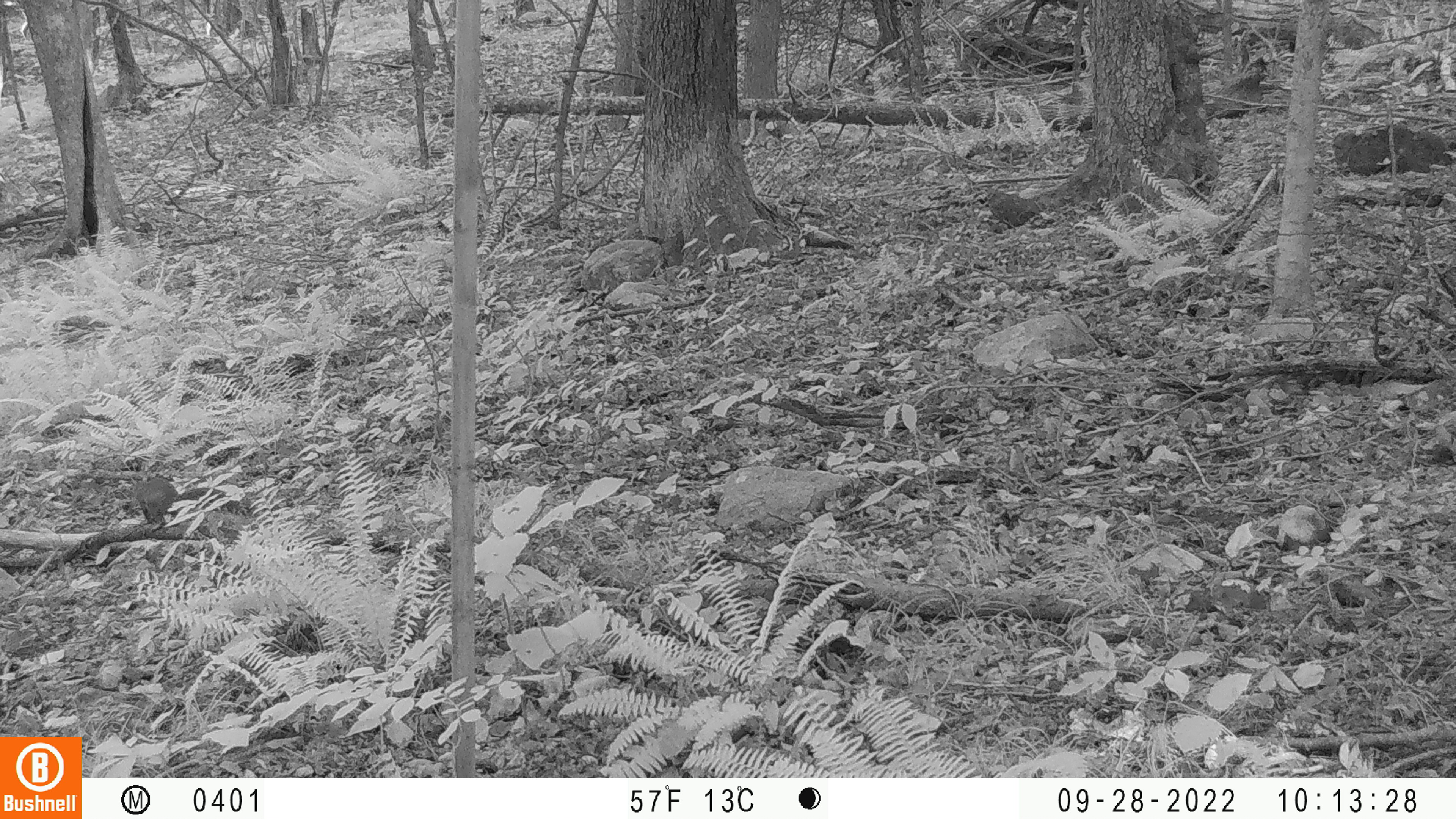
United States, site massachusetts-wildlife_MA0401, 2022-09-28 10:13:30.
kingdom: Animalia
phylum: Chordata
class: Mammalia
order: Rodentia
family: Sciuridae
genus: Sciurus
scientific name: Sciurus carolinensis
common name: gray squirrel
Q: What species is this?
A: Gray squirrel (Sciurus carolinensis).